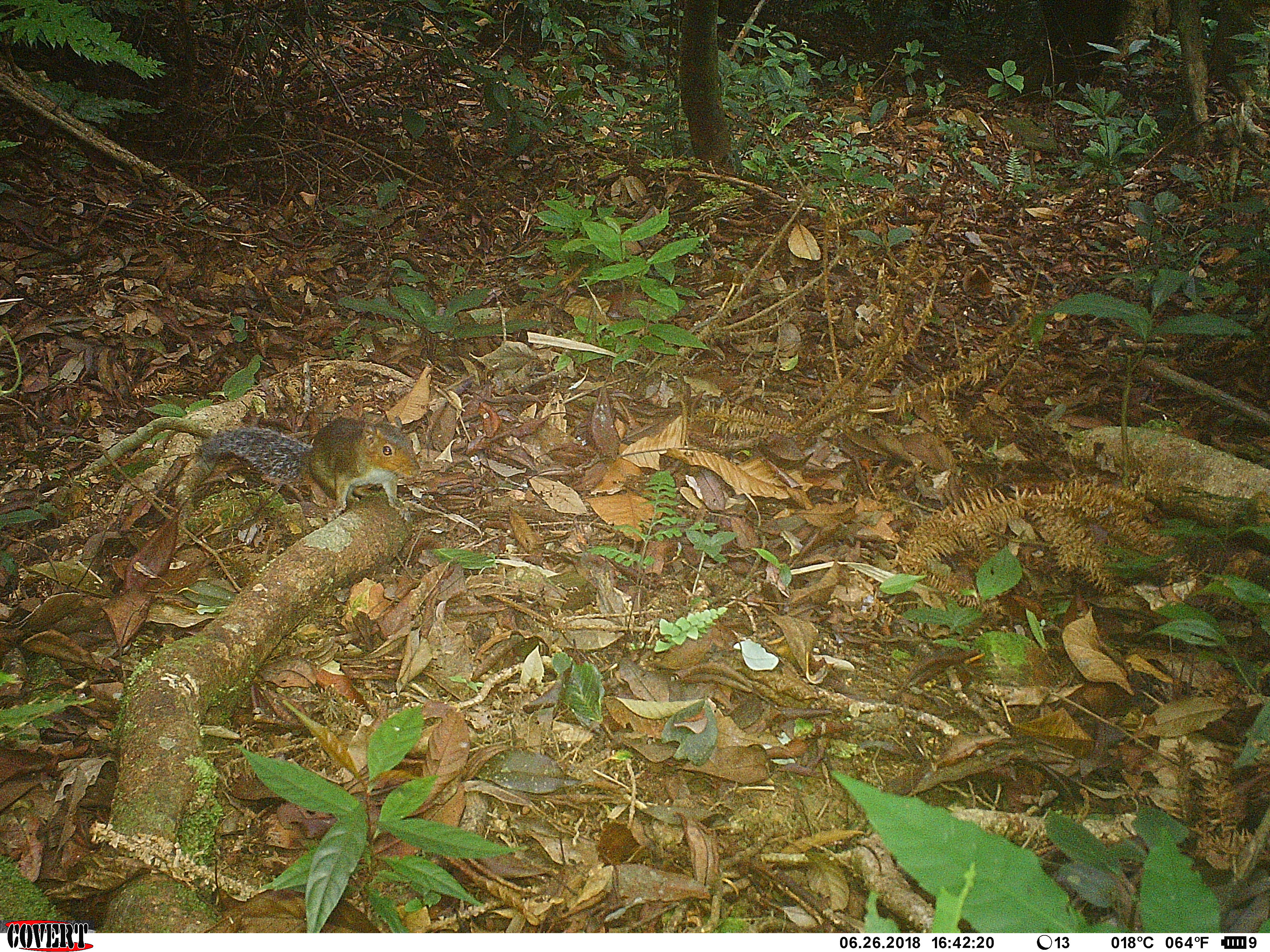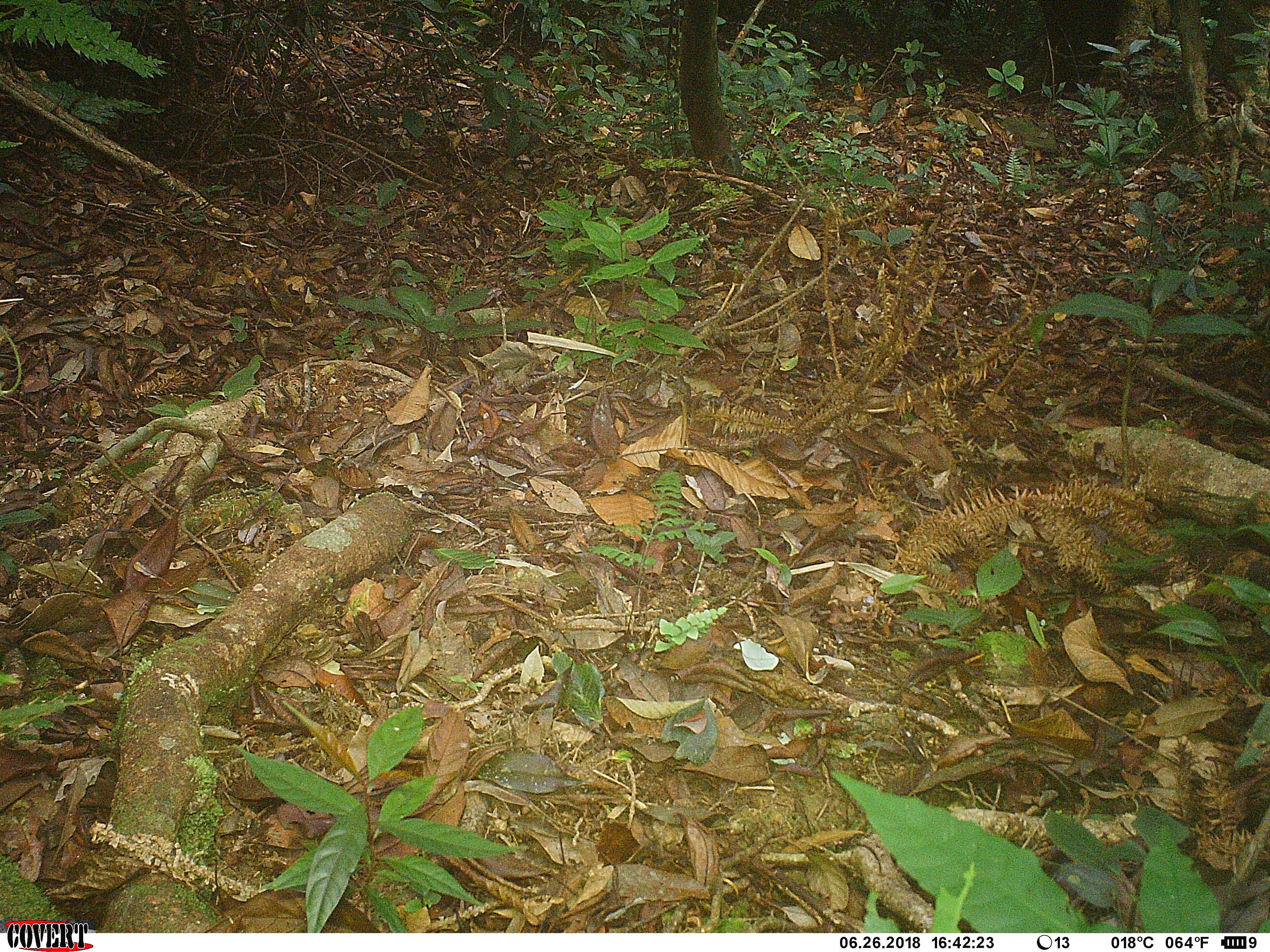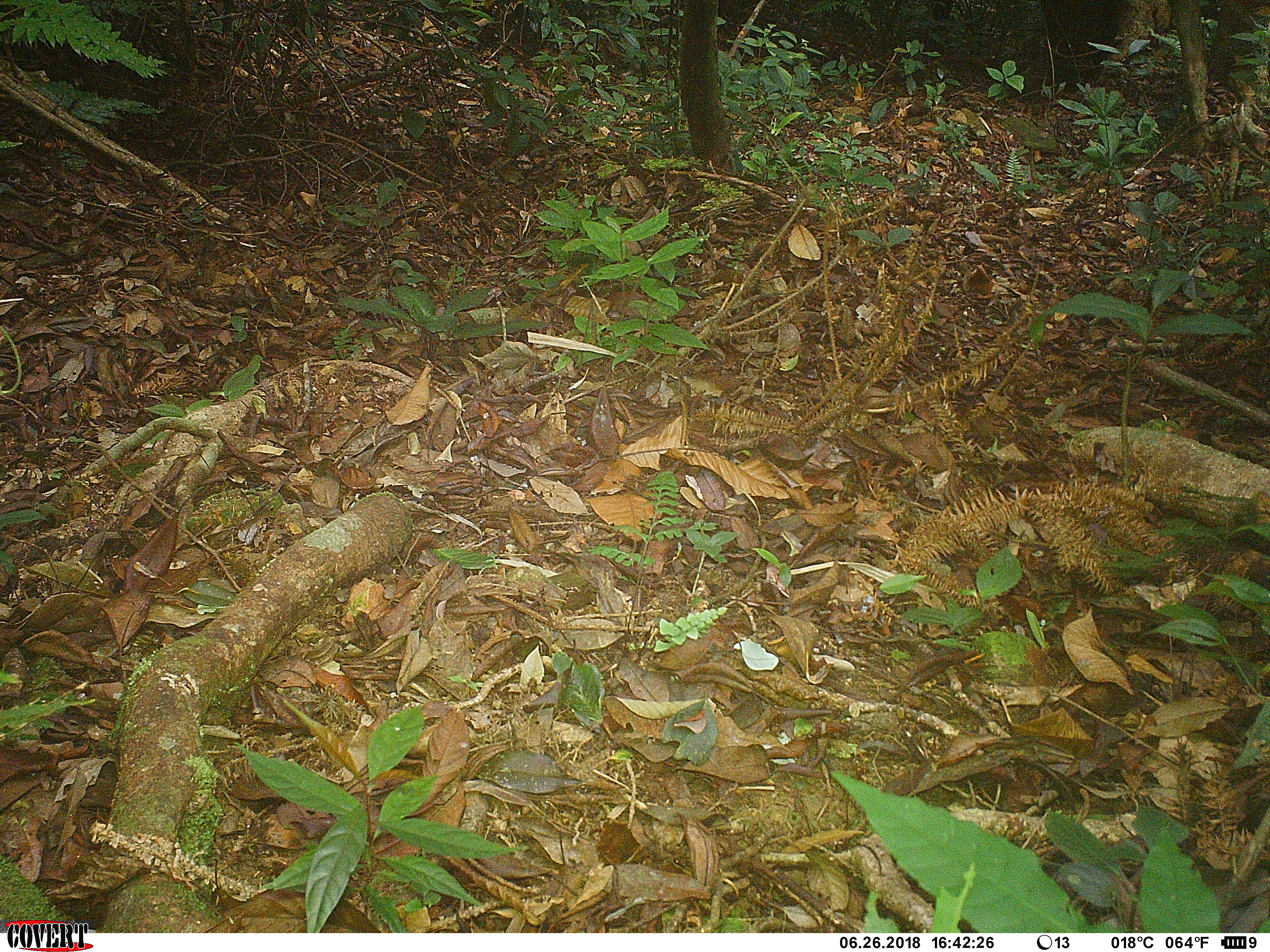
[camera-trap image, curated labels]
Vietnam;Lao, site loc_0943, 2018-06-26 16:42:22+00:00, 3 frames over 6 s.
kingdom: Animalia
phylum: Chordata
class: Mammalia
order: Rodentia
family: Sciuridae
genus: Dremomys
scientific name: Dremomys rufigenis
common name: red-cheeked squirrel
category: red cheeked squirrel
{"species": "red cheeked squirrel (red-cheeked squirrel) (Dremomys rufigenis)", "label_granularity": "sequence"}